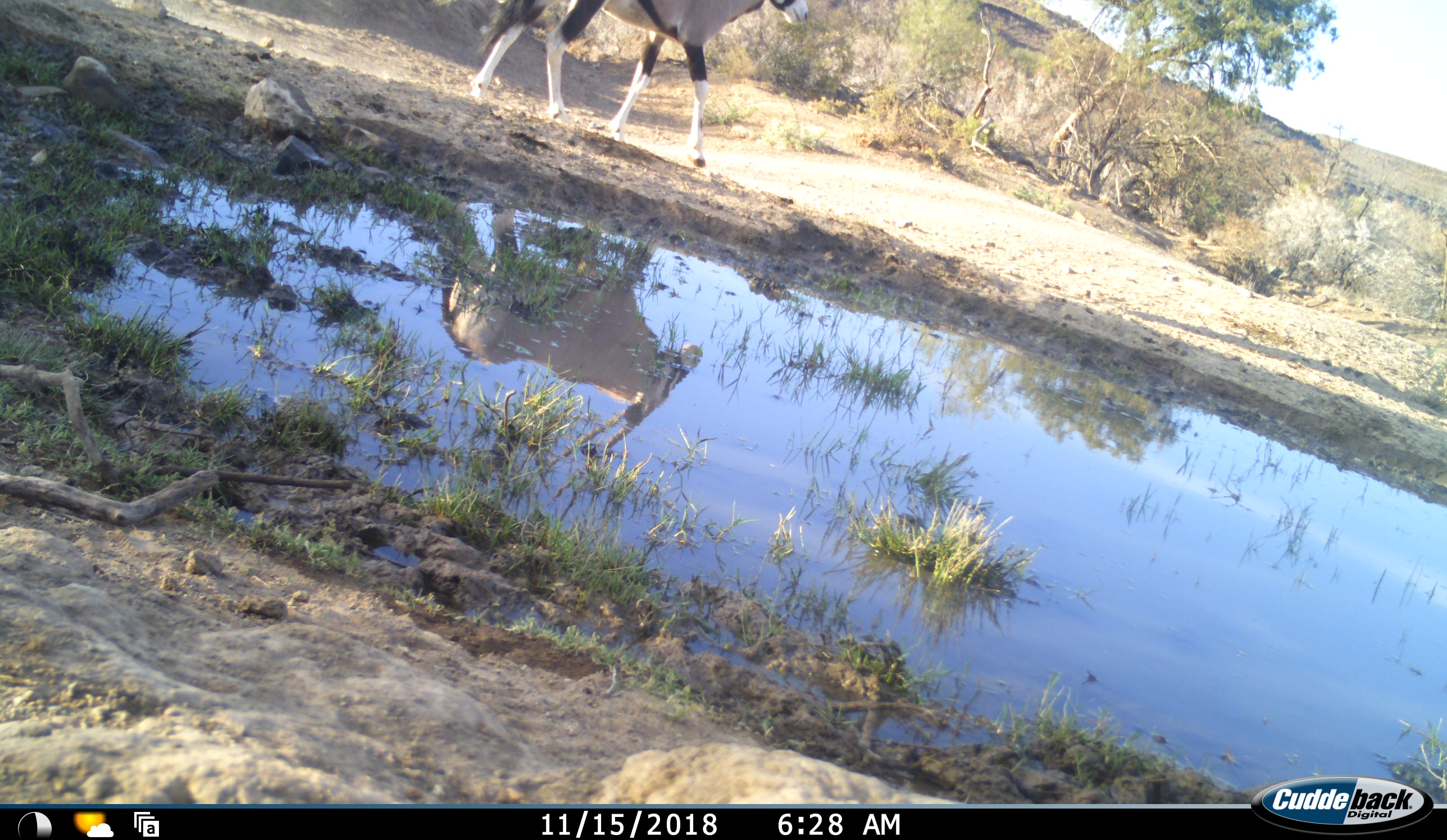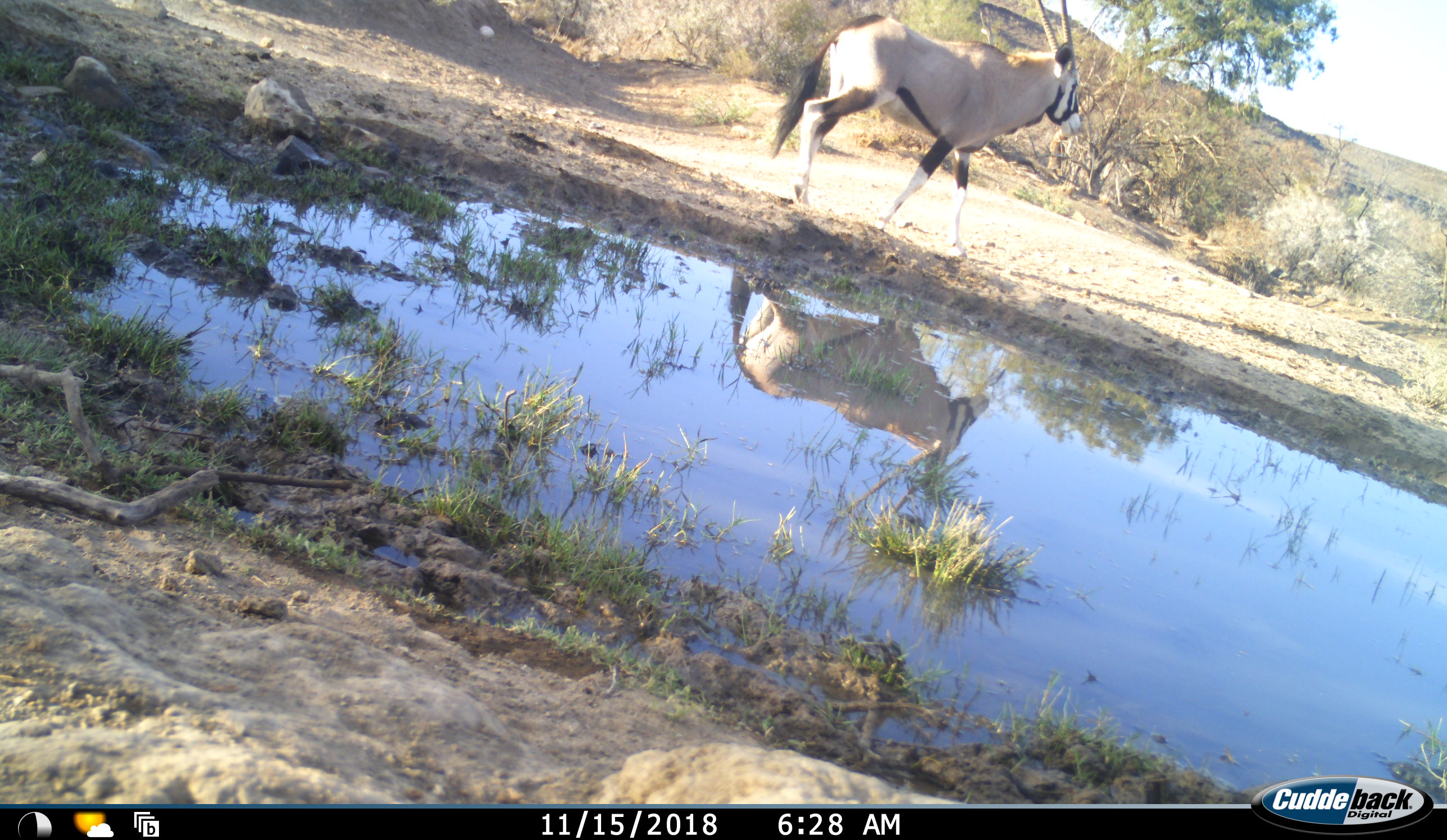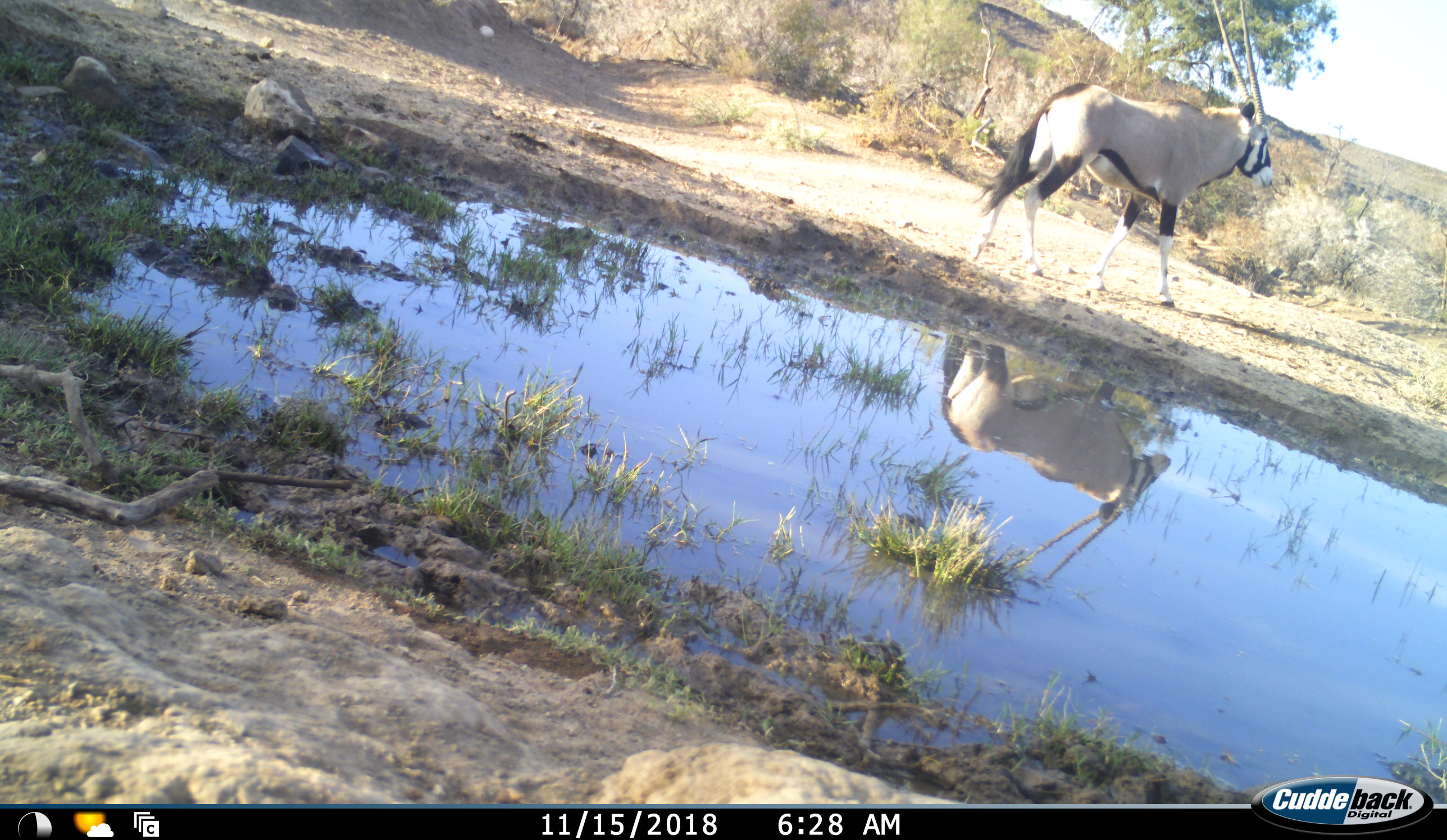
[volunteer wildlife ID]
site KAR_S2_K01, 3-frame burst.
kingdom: Animalia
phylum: Chordata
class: Mammalia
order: Artiodactyla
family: Bovidae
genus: Oryx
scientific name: Oryx gazella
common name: gemsbok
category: oryx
Oryx (gemsbok) (Oryx gazella), count 1. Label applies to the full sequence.